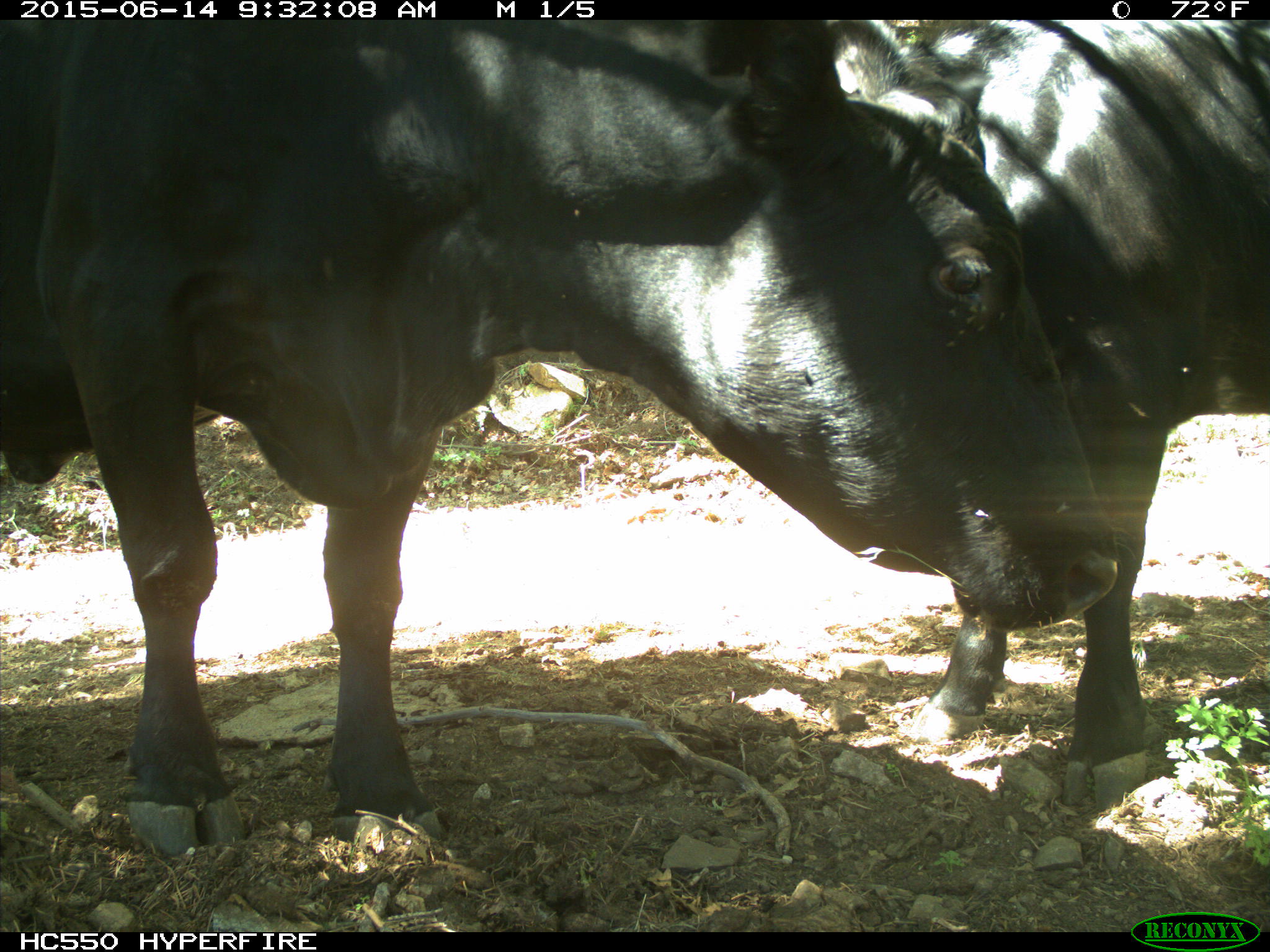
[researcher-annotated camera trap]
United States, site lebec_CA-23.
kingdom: Animalia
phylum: Chordata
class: Mammalia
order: Artiodactyla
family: Bovidae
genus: Bos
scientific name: Bos taurus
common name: domestic cow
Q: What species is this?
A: Bos taurus (domestic cow).